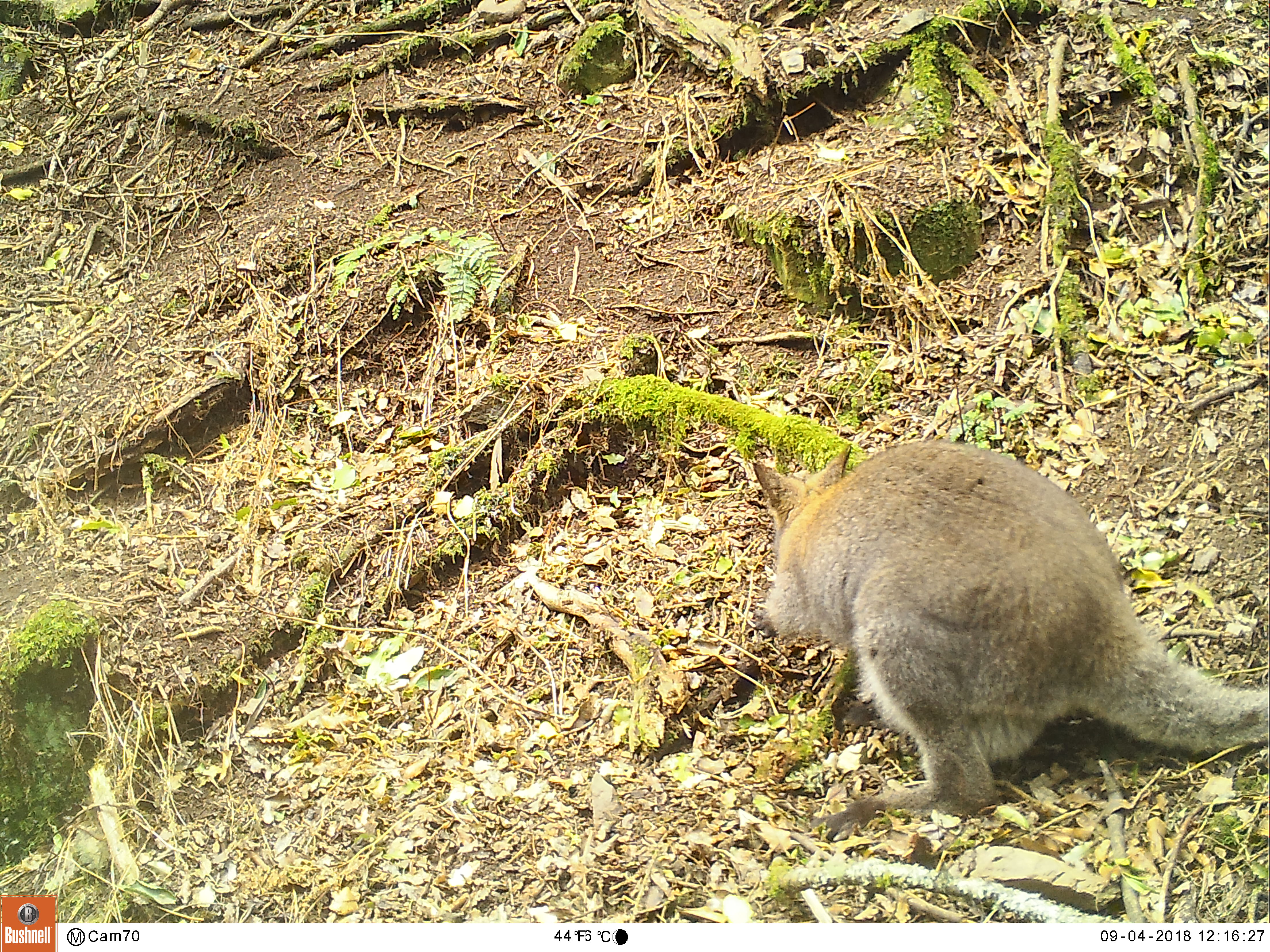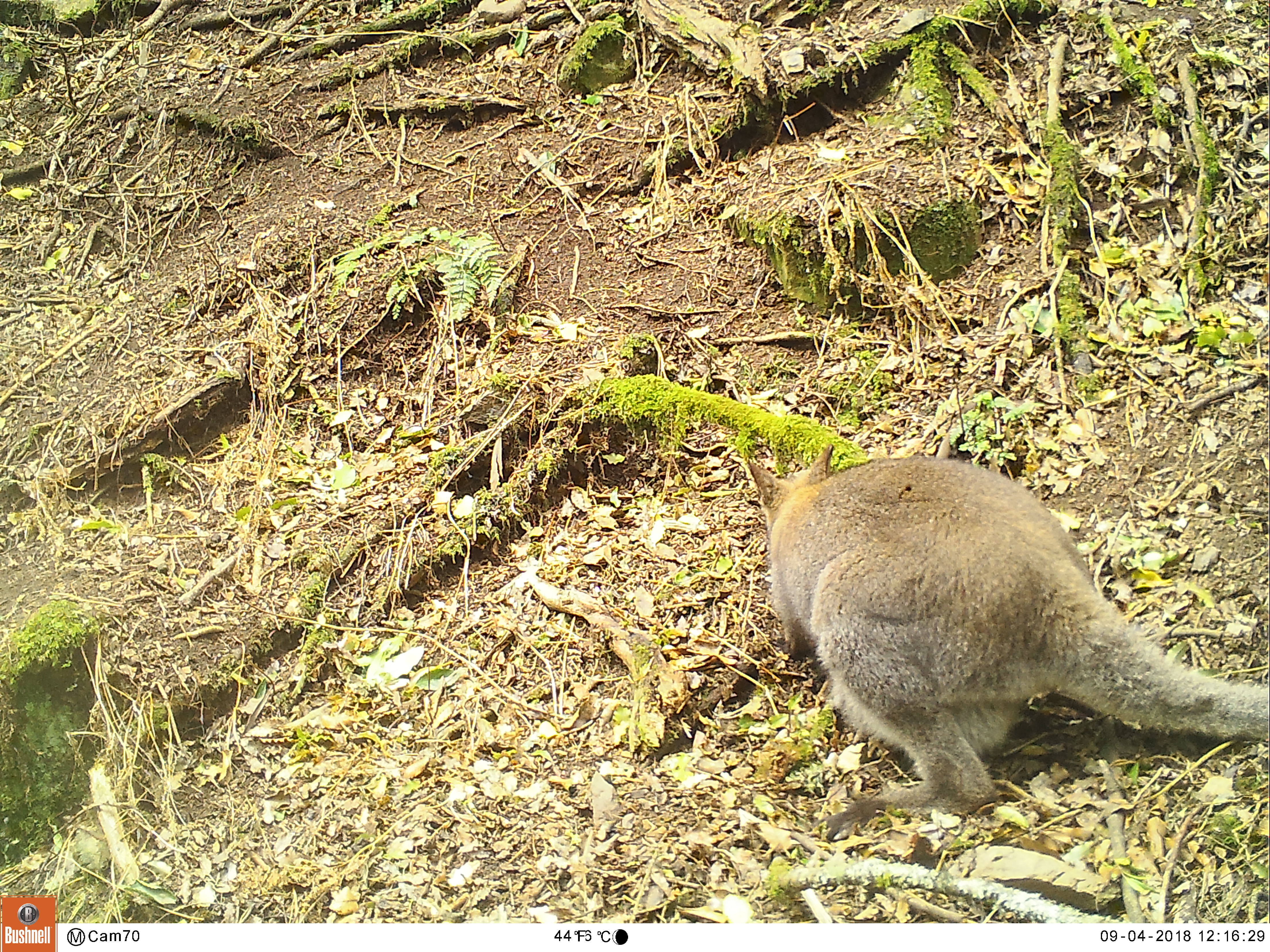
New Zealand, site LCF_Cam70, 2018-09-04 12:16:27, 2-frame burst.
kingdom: Animalia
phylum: Chordata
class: Mammalia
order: Diprotodontia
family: Macropodidae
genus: Notamacropus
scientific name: Notamacropus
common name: wallaby